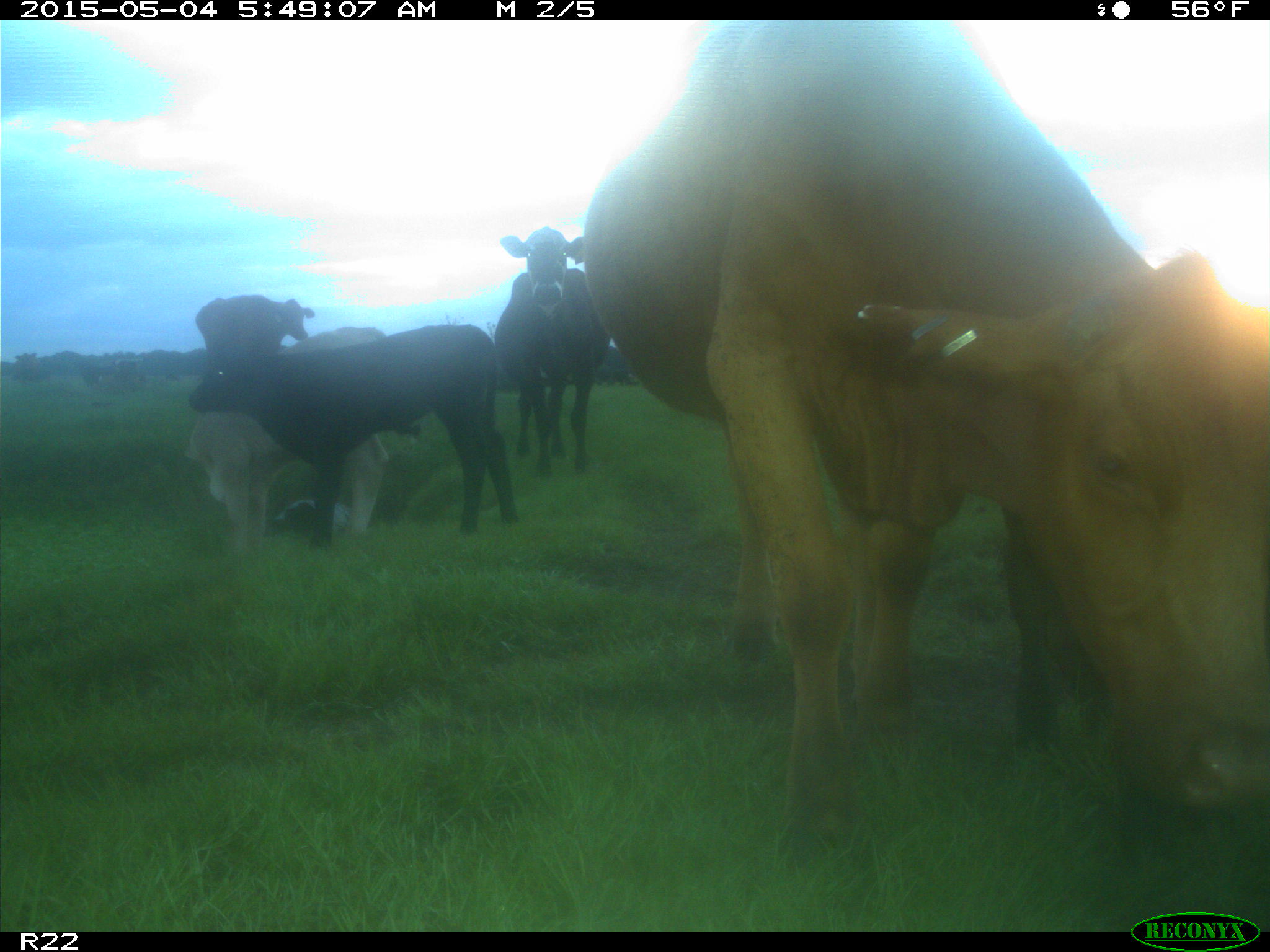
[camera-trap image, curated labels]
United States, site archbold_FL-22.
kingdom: Animalia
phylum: Chordata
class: Mammalia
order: Artiodactyla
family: Bovidae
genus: Bos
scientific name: Bos taurus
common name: domestic cow